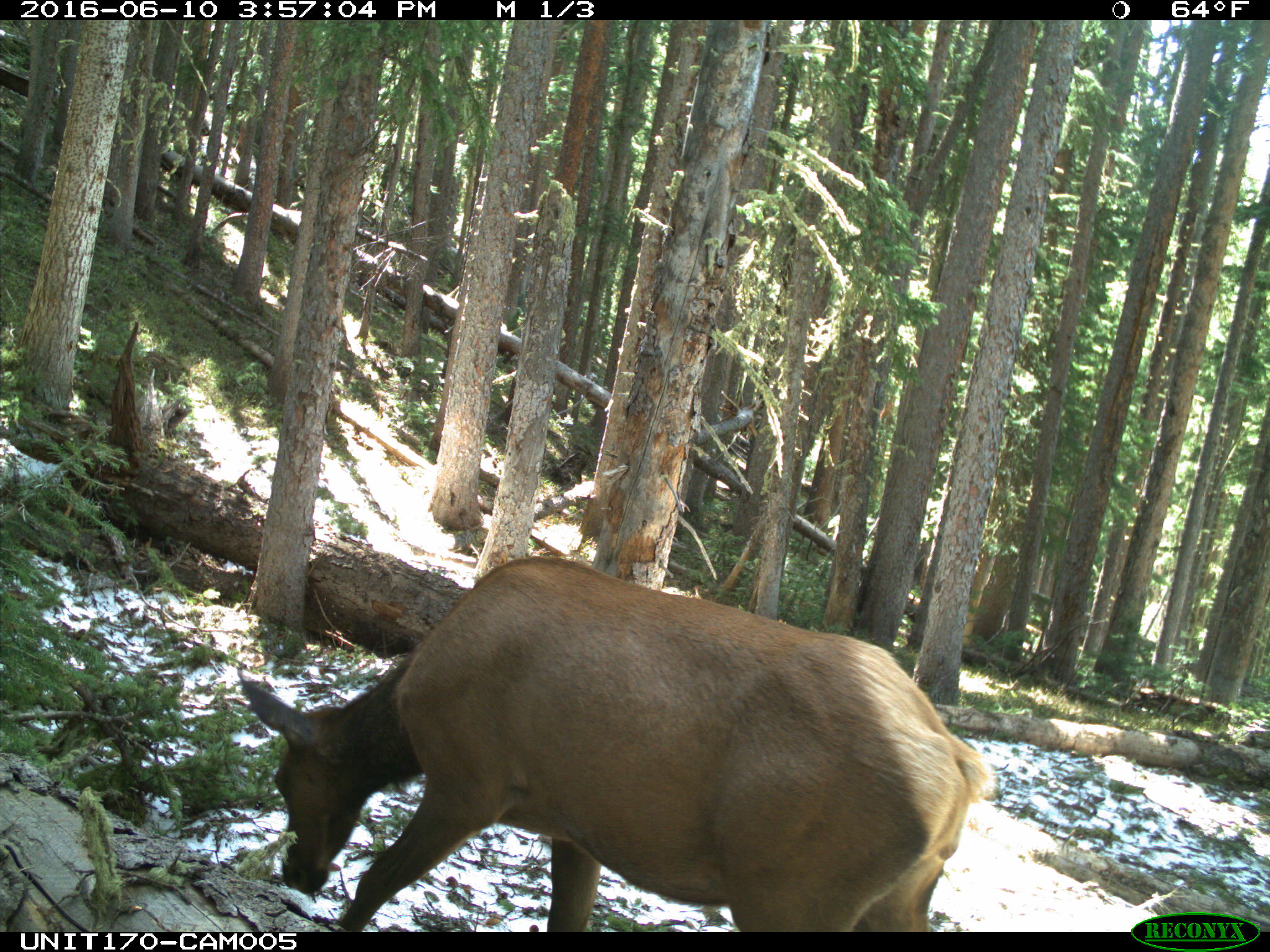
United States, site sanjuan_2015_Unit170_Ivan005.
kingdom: Animalia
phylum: Chordata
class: Mammalia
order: Artiodactyla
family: Cervidae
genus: Cervus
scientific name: Cervus elaphus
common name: red deer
Cervus elaphus (red deer).